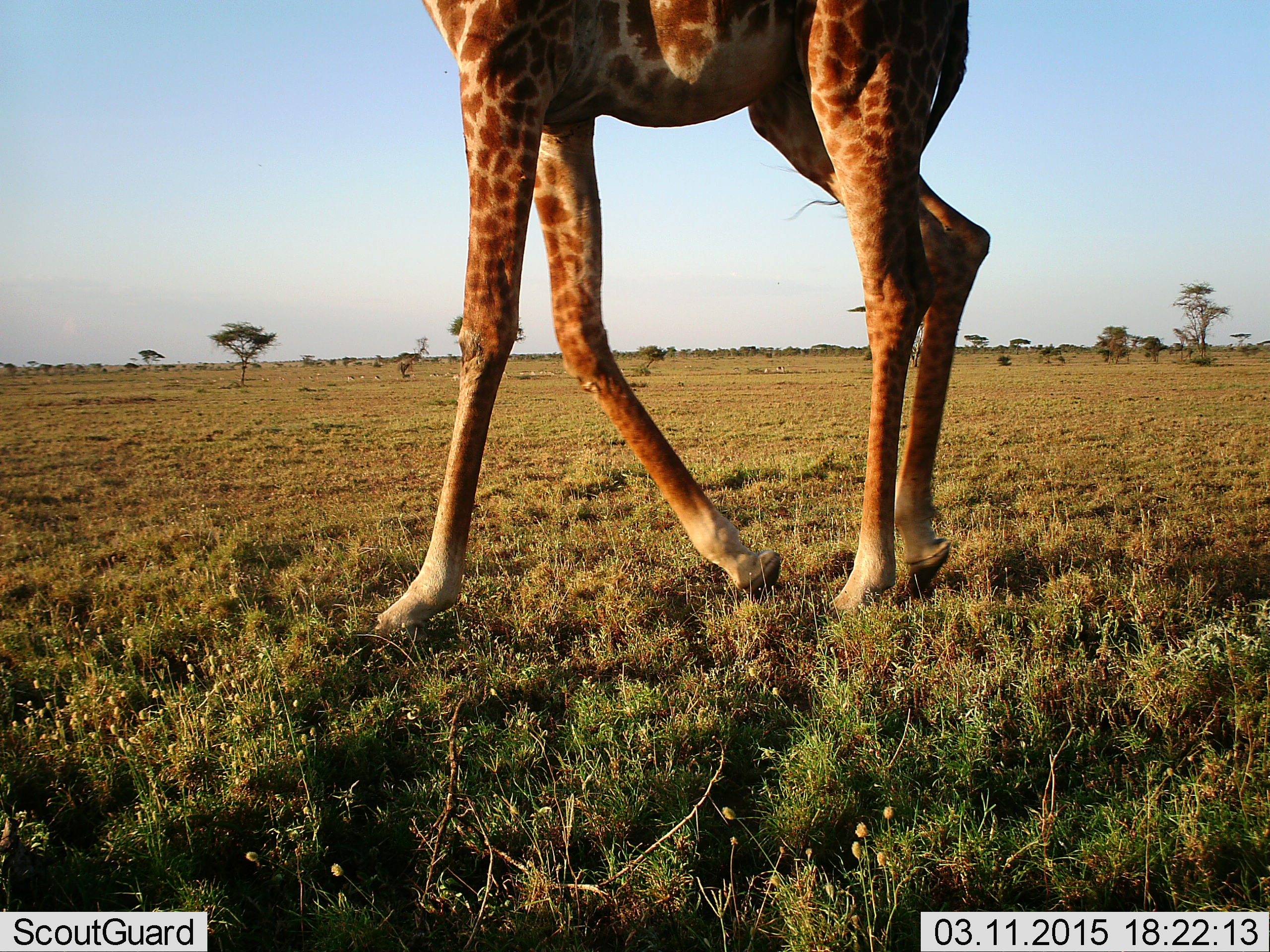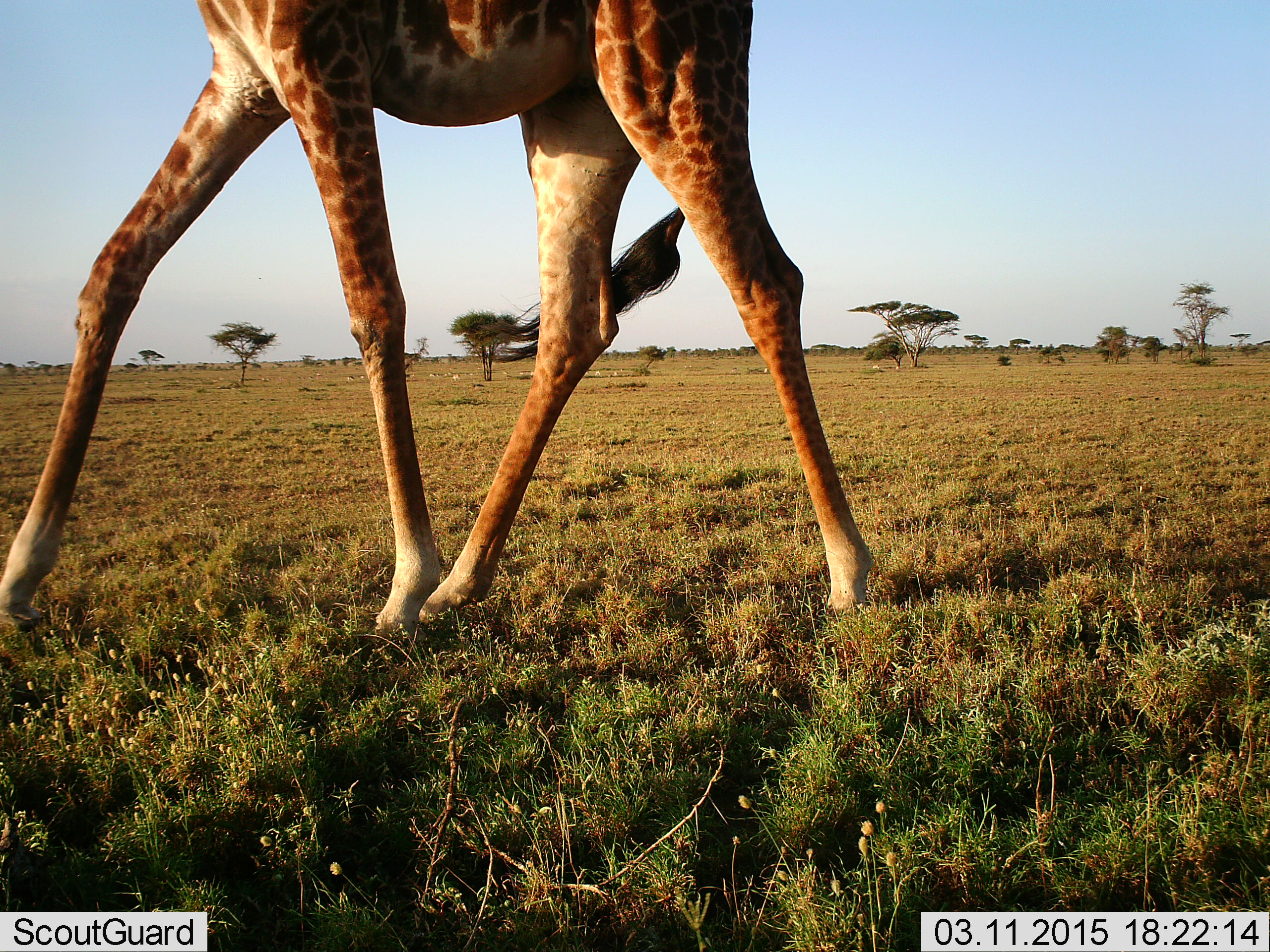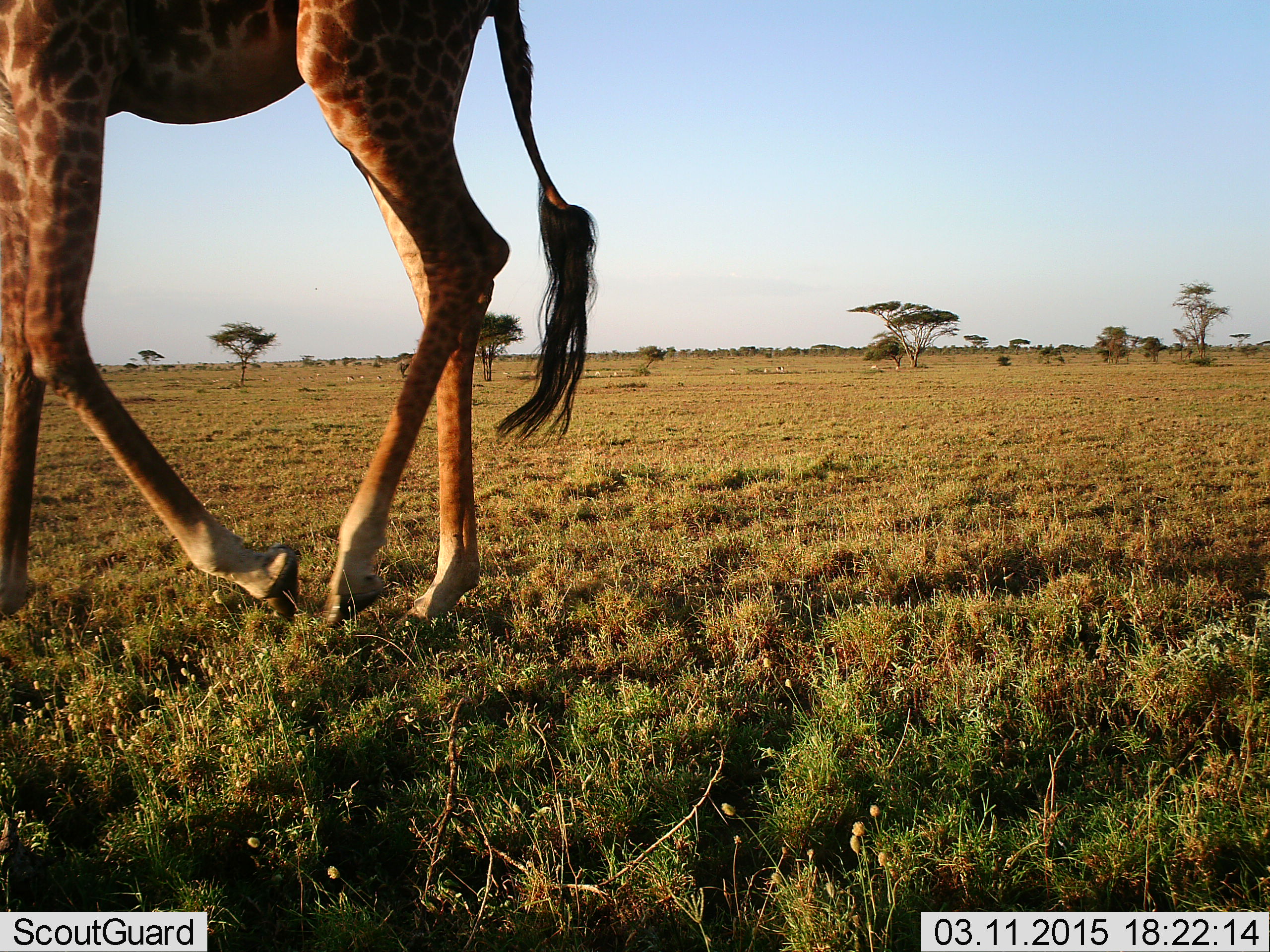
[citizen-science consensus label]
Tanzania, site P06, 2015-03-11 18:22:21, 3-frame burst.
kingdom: Animalia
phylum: Chordata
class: Mammalia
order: Artiodactyla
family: Giraffidae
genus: Giraffa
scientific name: Giraffa camelopardalis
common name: giraffe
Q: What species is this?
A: Giraffe (Giraffa camelopardalis).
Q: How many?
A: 1.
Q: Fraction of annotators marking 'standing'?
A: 0%.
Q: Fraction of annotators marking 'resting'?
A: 0%.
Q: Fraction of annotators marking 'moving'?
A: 100%.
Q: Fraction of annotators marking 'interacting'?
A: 0%.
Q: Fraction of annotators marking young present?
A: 0%.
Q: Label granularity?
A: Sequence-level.